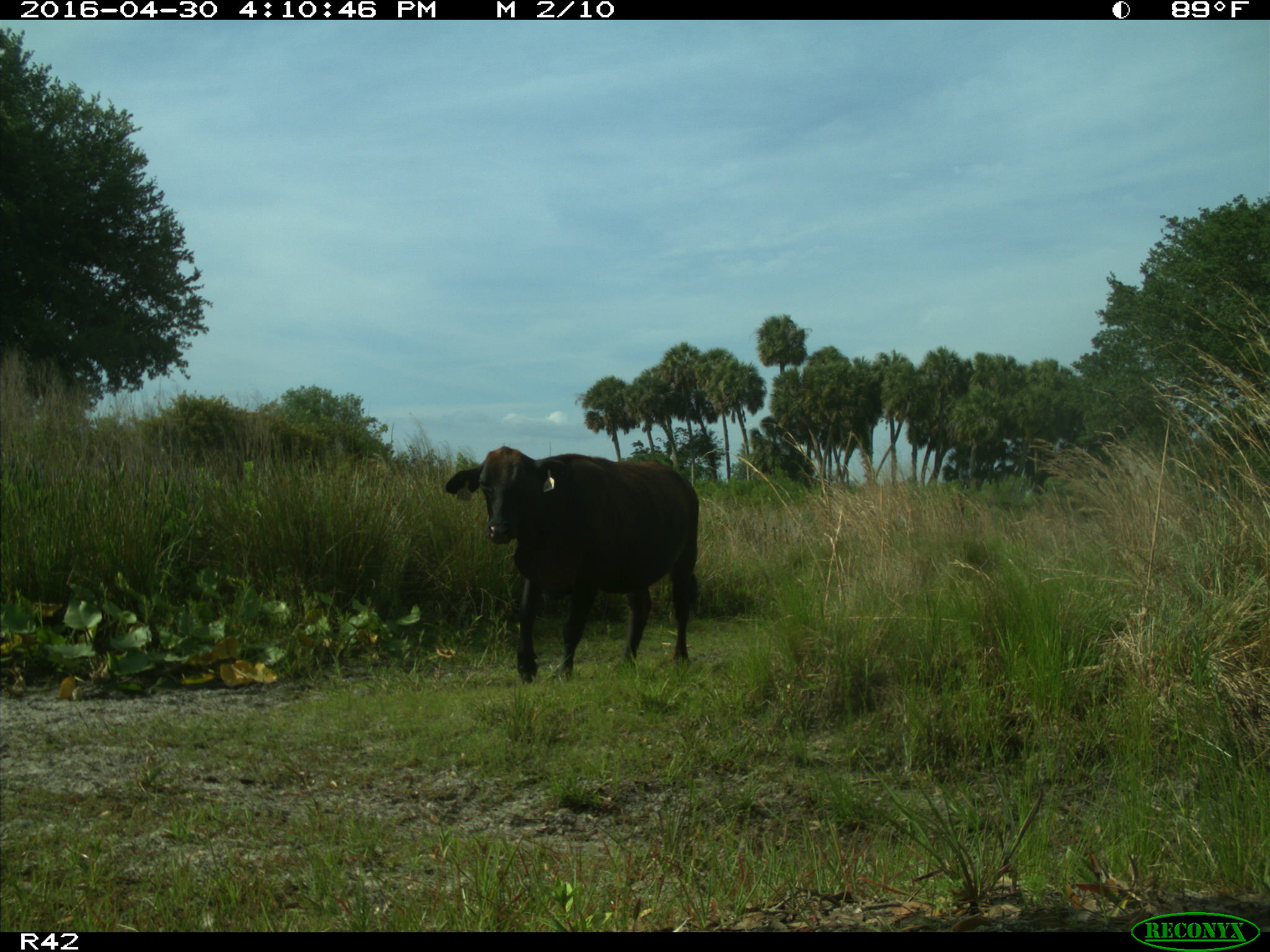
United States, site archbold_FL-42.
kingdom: Animalia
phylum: Chordata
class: Mammalia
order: Artiodactyla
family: Bovidae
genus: Bos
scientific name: Bos taurus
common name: domestic cow